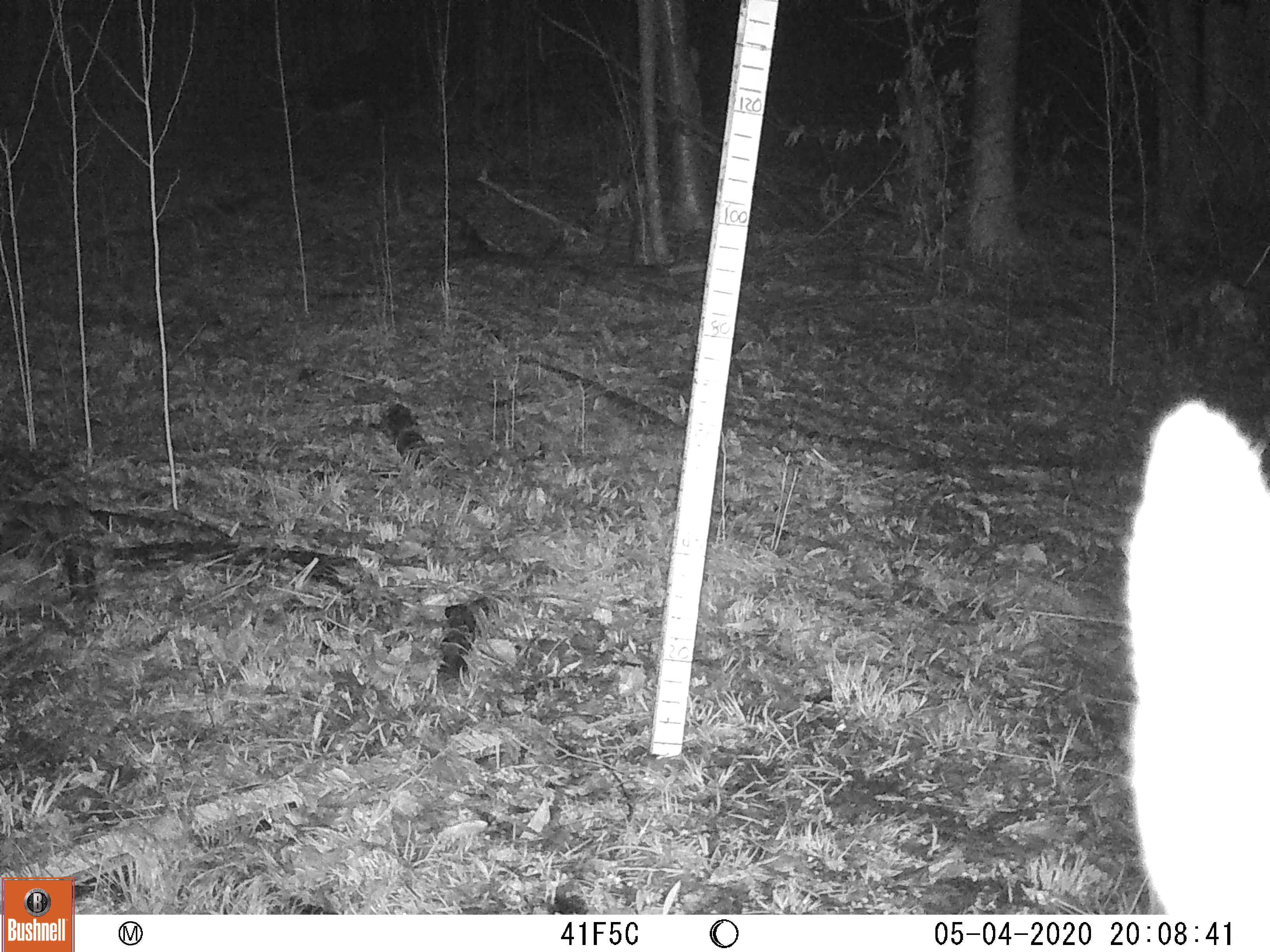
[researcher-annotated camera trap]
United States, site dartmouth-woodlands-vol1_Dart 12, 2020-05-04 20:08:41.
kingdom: Animalia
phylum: Chordata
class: Mammalia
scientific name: Mammalia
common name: mammal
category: mammal sp.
Mammal sp. (mammal) (Mammalia).